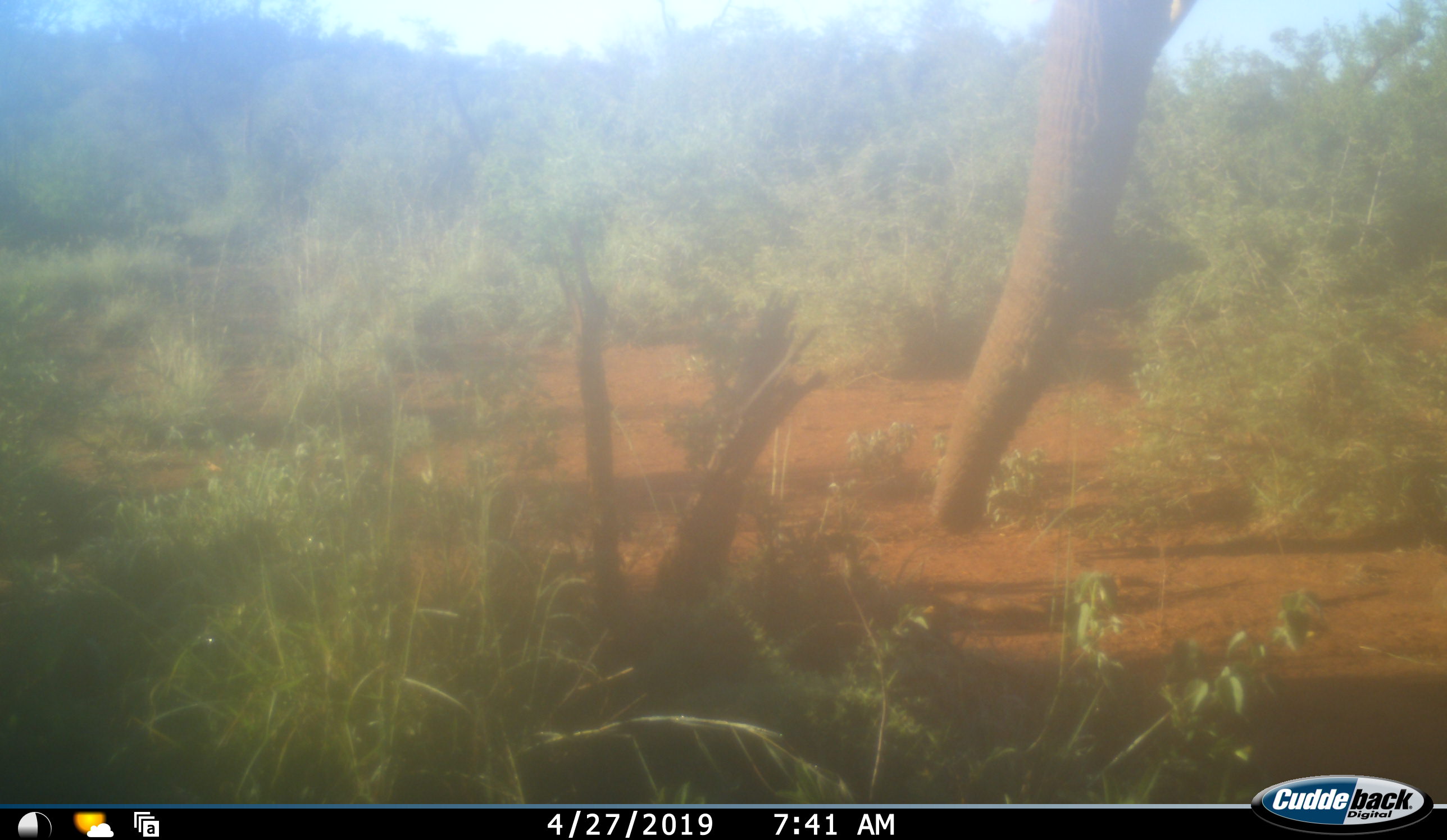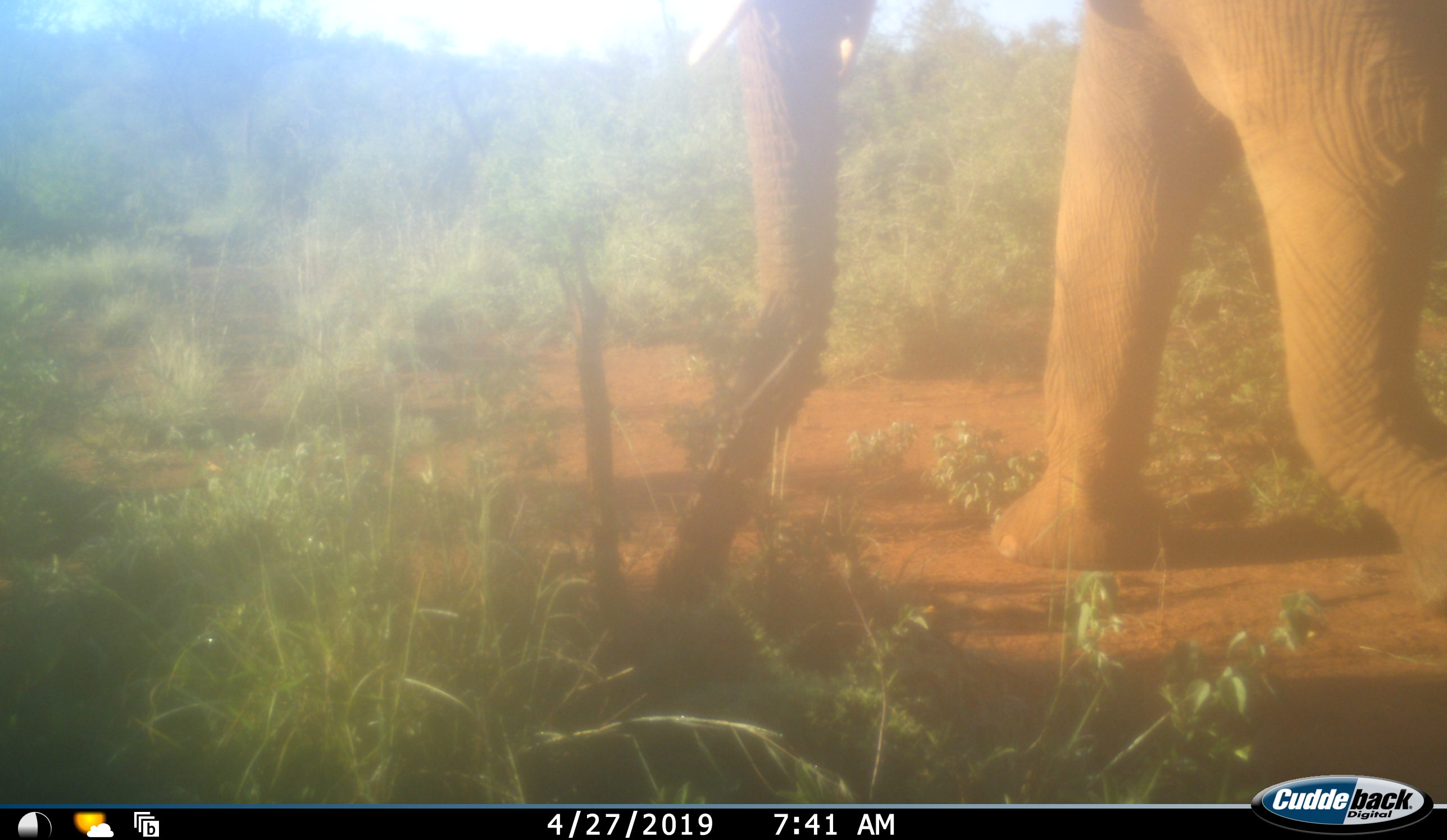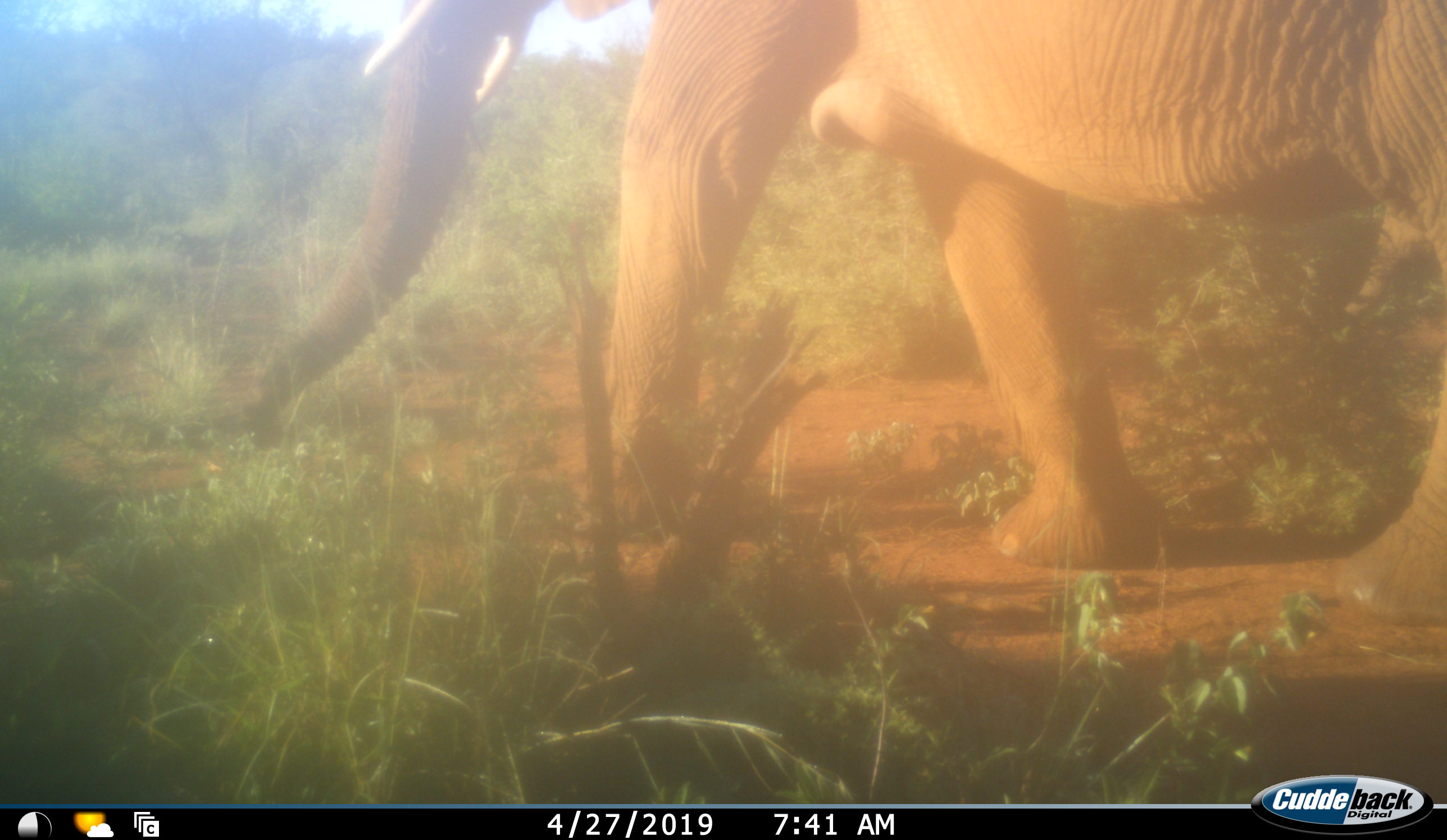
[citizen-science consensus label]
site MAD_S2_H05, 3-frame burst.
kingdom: Animalia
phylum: Chordata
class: Mammalia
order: Proboscidea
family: Elephantidae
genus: Loxodonta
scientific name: Loxodonta africana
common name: african bush elephant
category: elephant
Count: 1.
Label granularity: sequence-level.